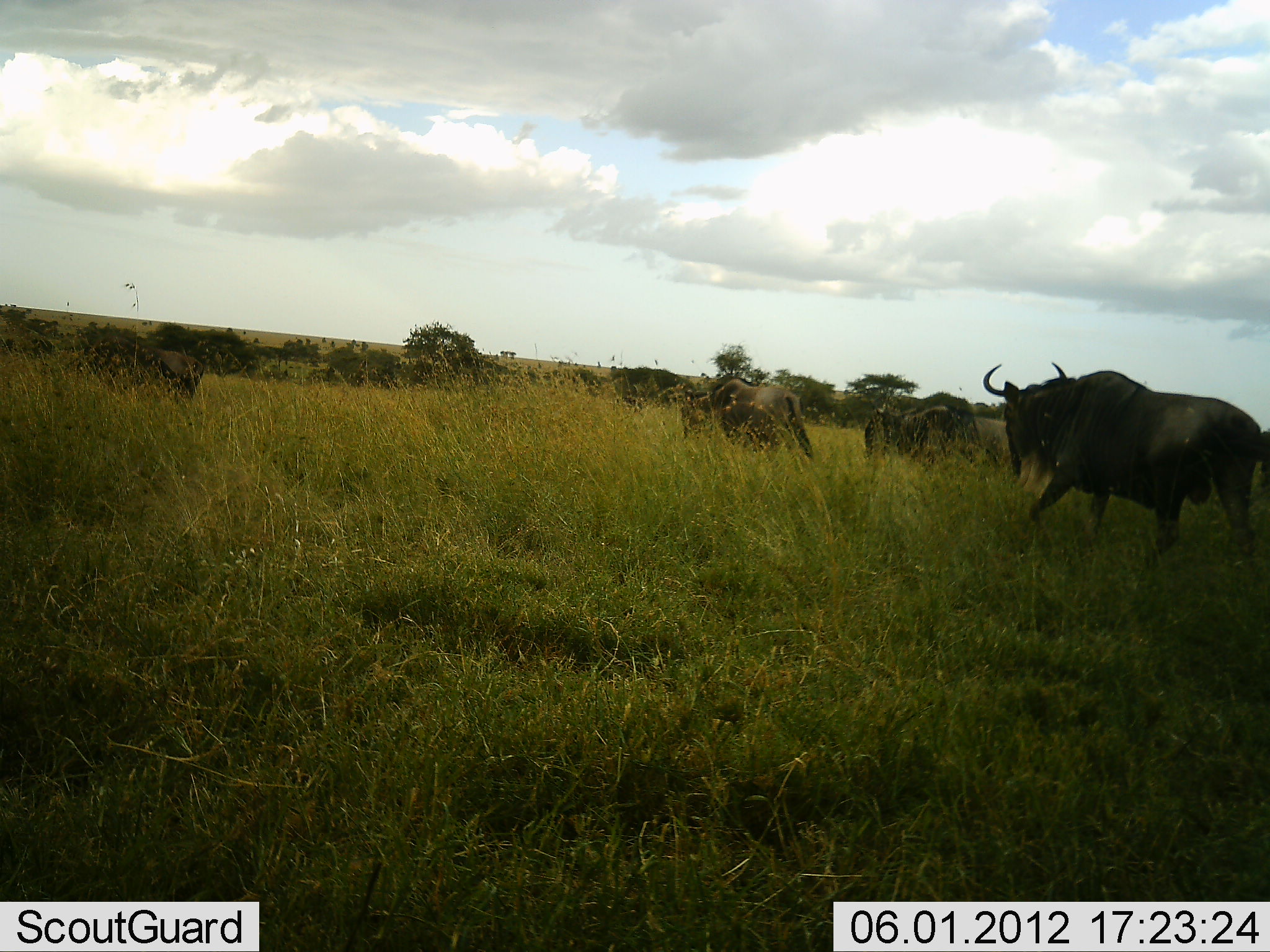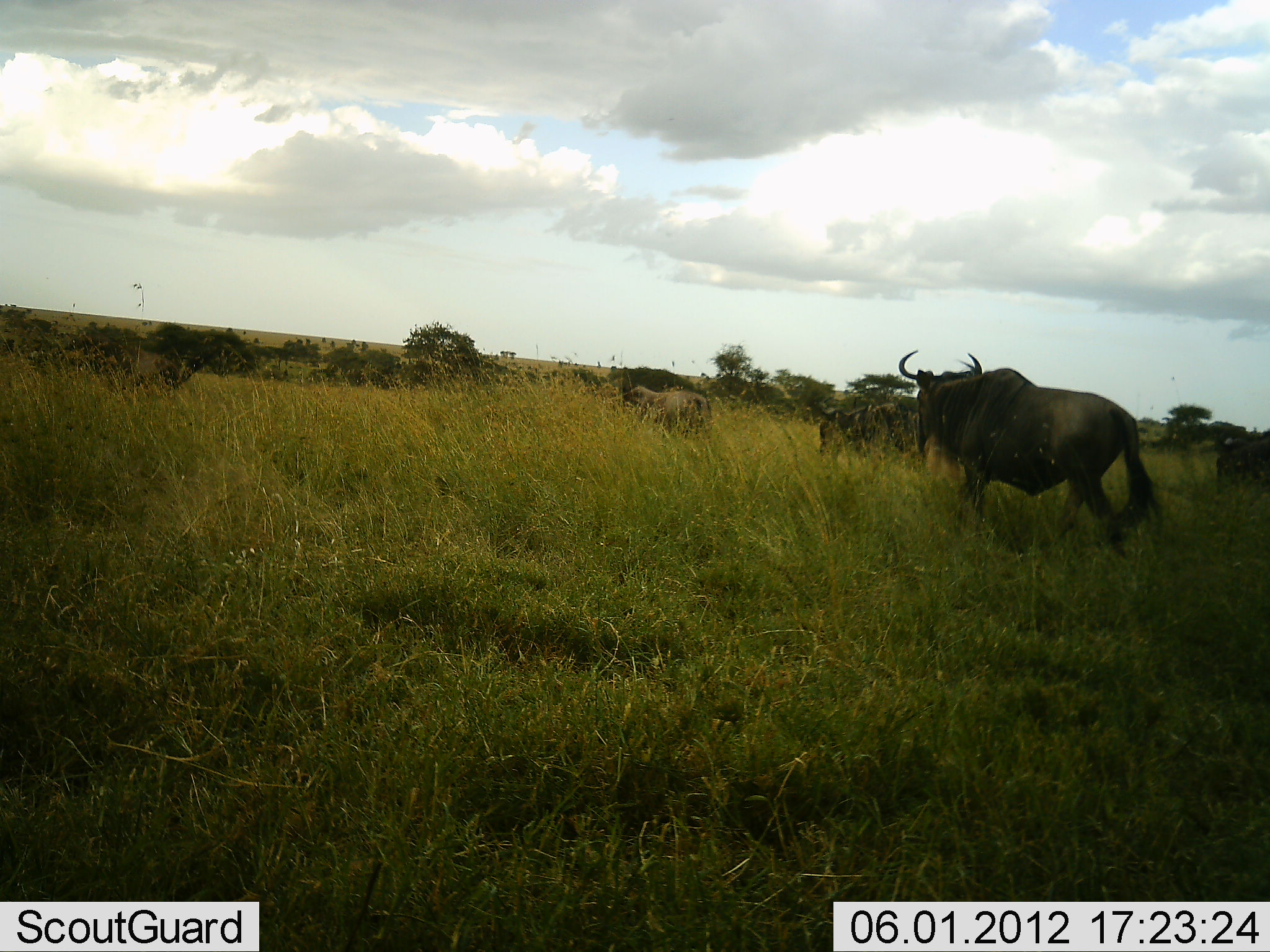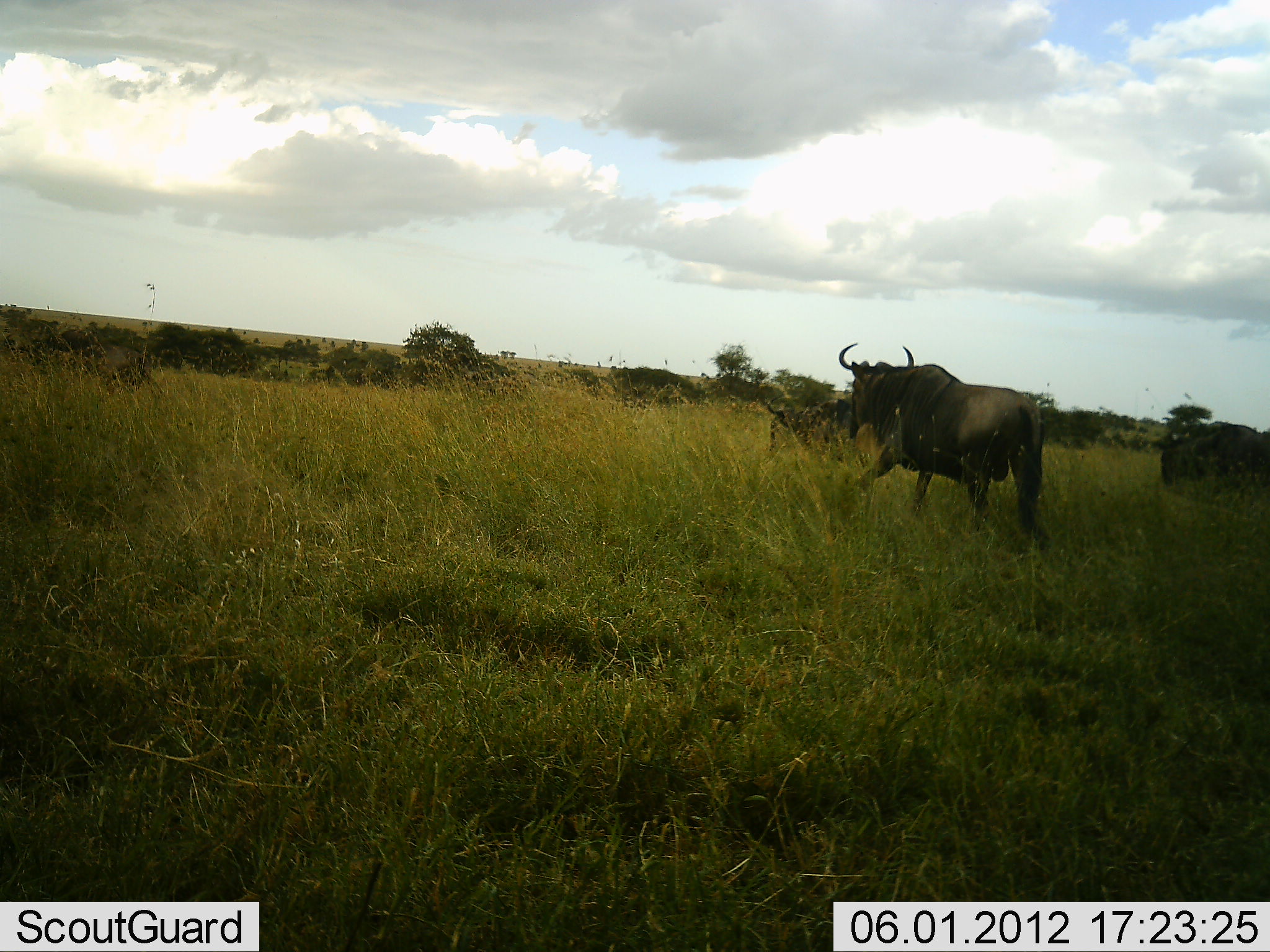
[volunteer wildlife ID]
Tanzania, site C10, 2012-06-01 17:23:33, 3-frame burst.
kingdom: Animalia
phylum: Chordata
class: Mammalia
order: Artiodactyla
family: Bovidae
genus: Connochaetes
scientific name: Connochaetes taurinus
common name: blue wildebeest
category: wildebeest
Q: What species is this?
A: Wildebeest (blue wildebeest) (Connochaetes taurinus).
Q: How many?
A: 5.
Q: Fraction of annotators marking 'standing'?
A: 10%.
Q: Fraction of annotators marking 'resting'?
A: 0%.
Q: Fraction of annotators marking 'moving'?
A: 90%.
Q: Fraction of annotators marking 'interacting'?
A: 0%.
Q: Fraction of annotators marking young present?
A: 0%.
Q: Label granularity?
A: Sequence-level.